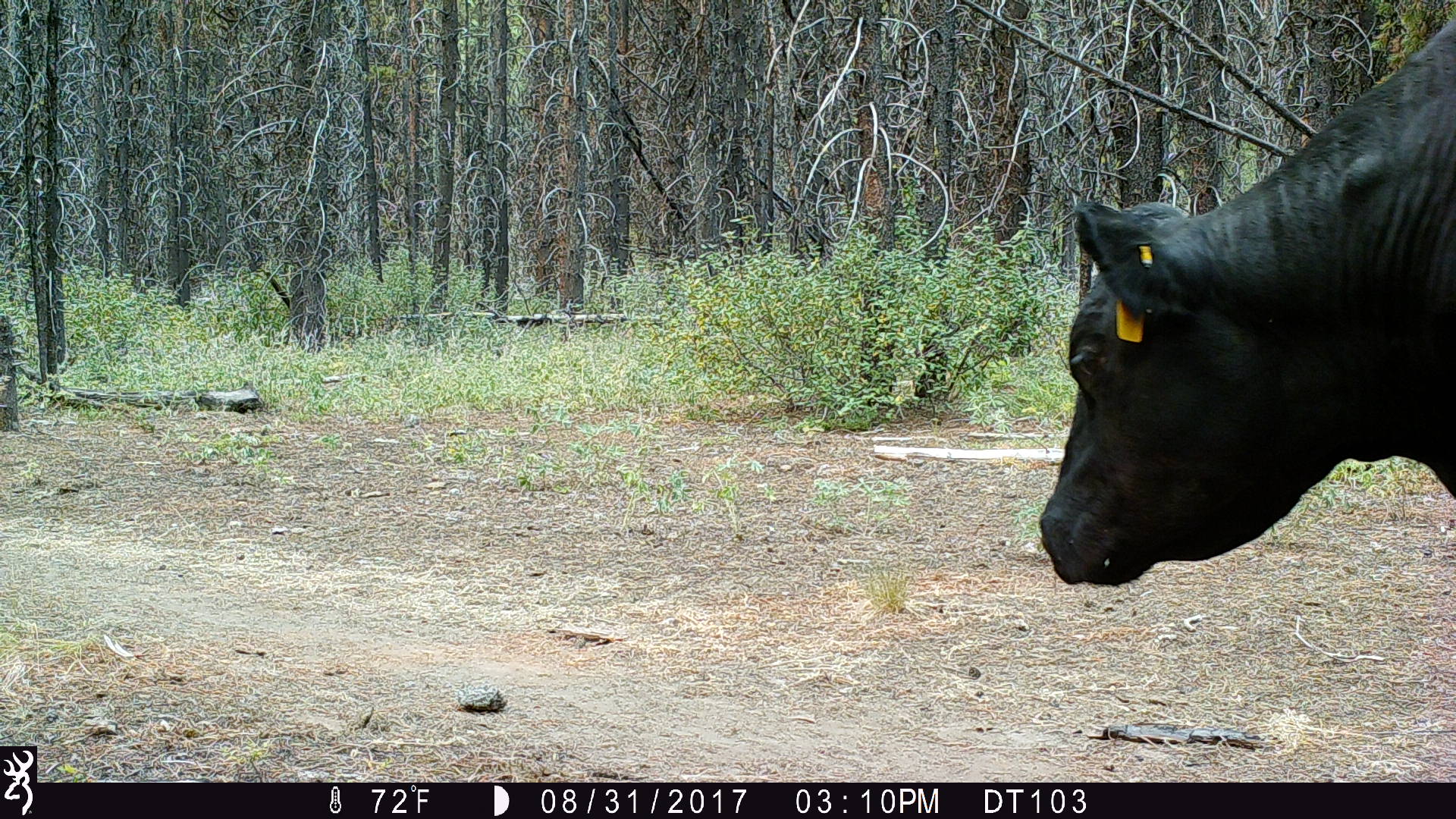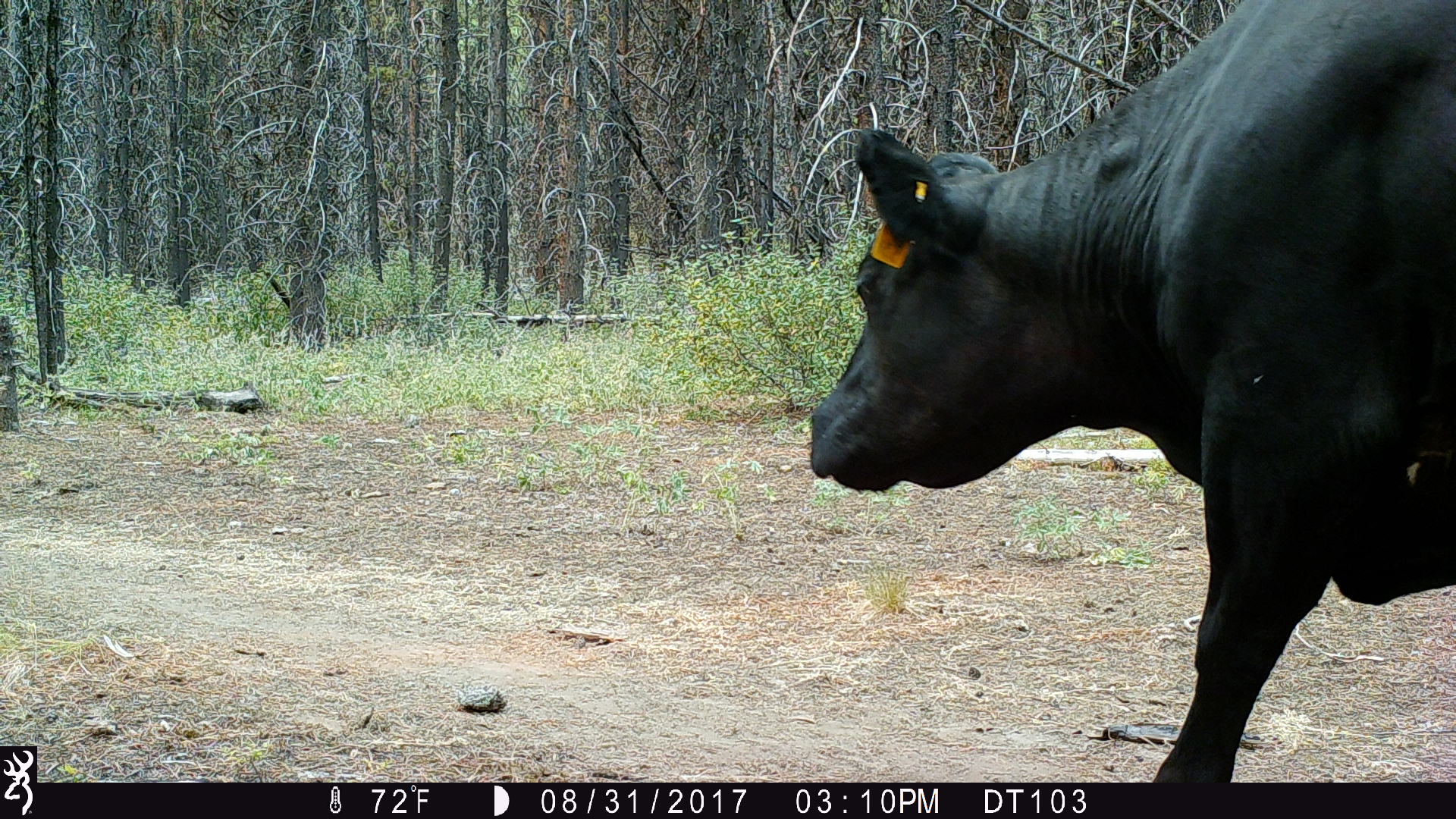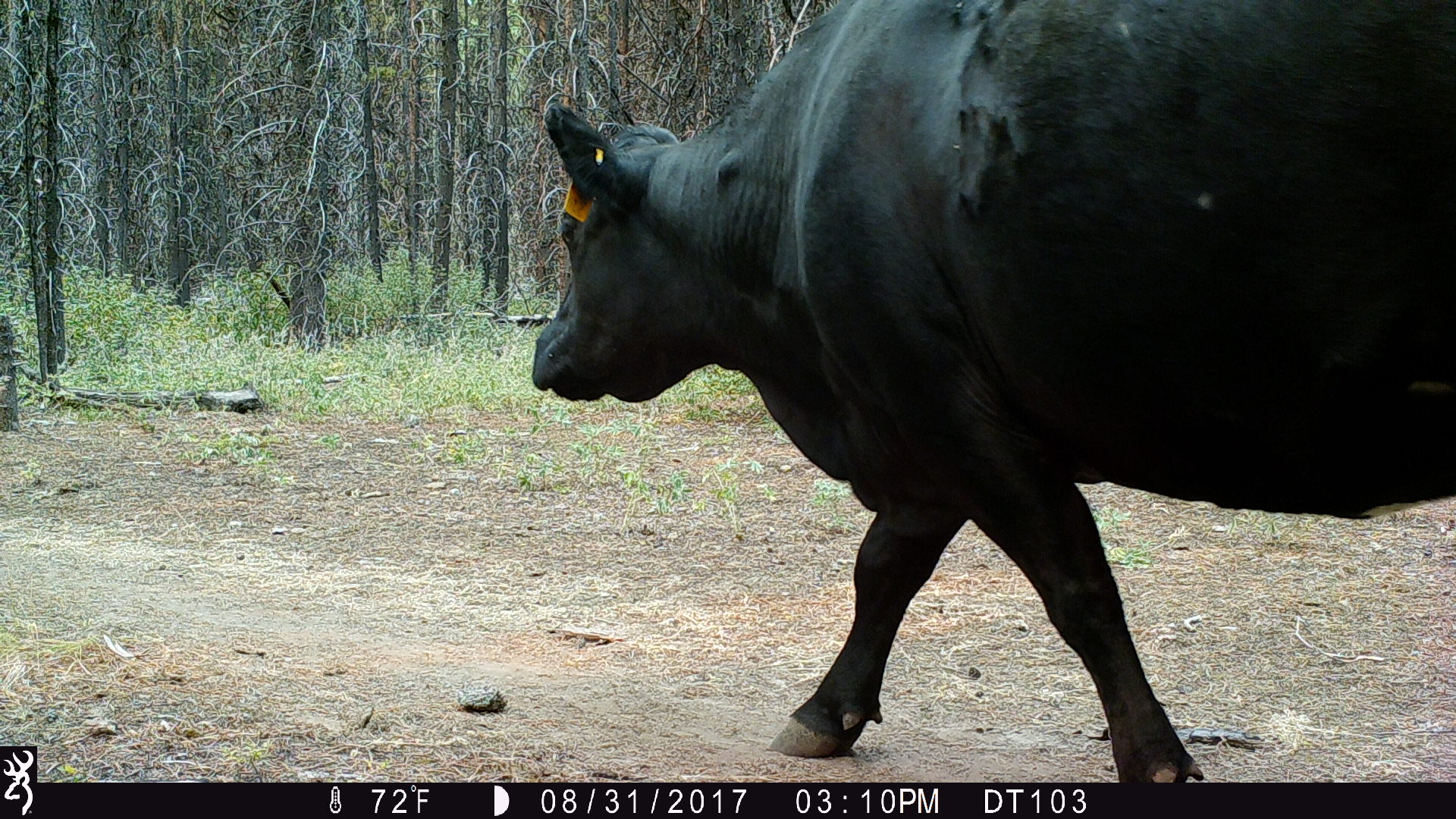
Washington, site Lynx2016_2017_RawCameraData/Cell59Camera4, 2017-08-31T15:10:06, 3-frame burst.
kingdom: Animalia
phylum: Chordata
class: Mammalia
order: Artiodactyla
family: Bovidae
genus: Bos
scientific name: Bos taurus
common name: domestic cattle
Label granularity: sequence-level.